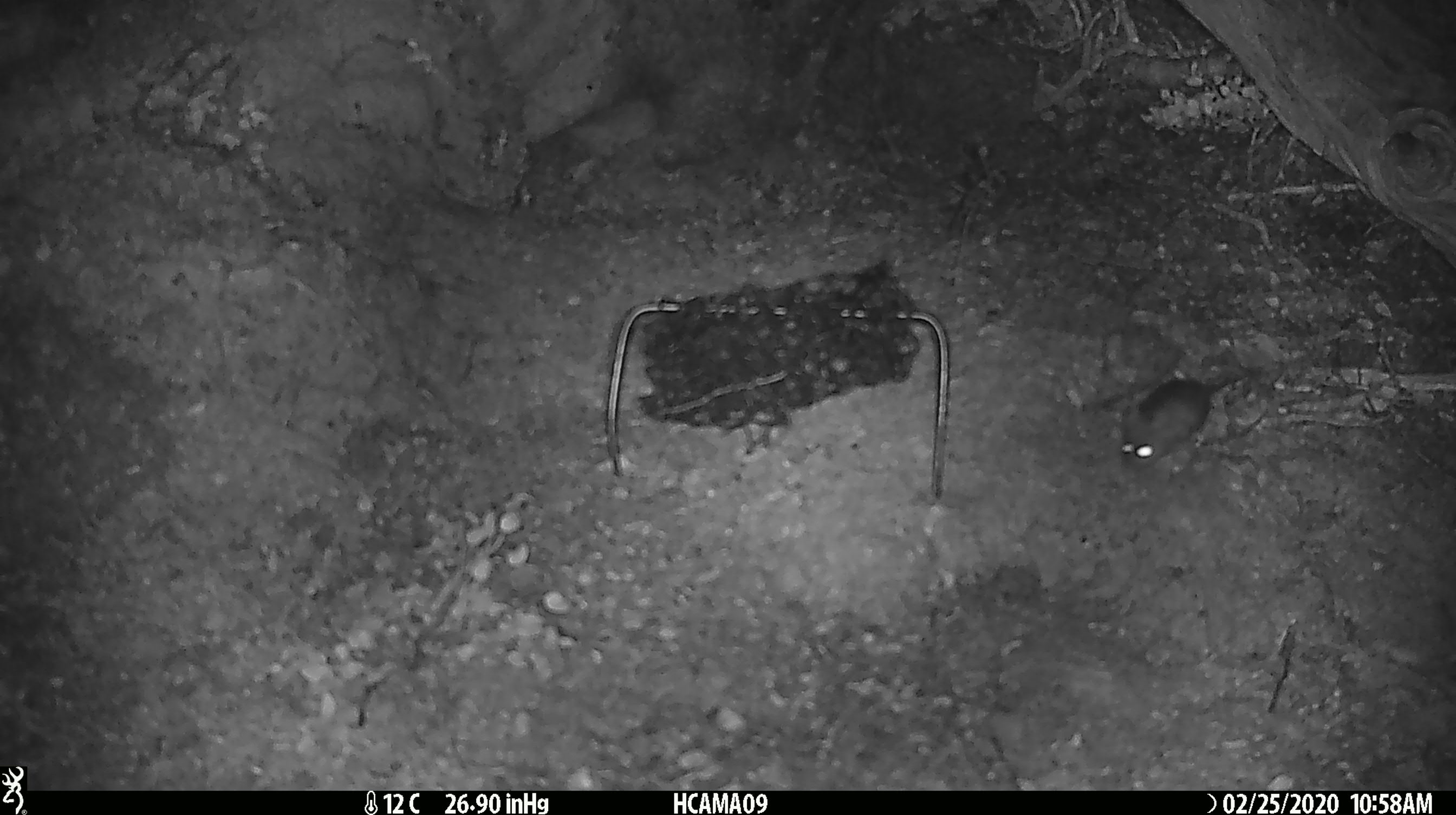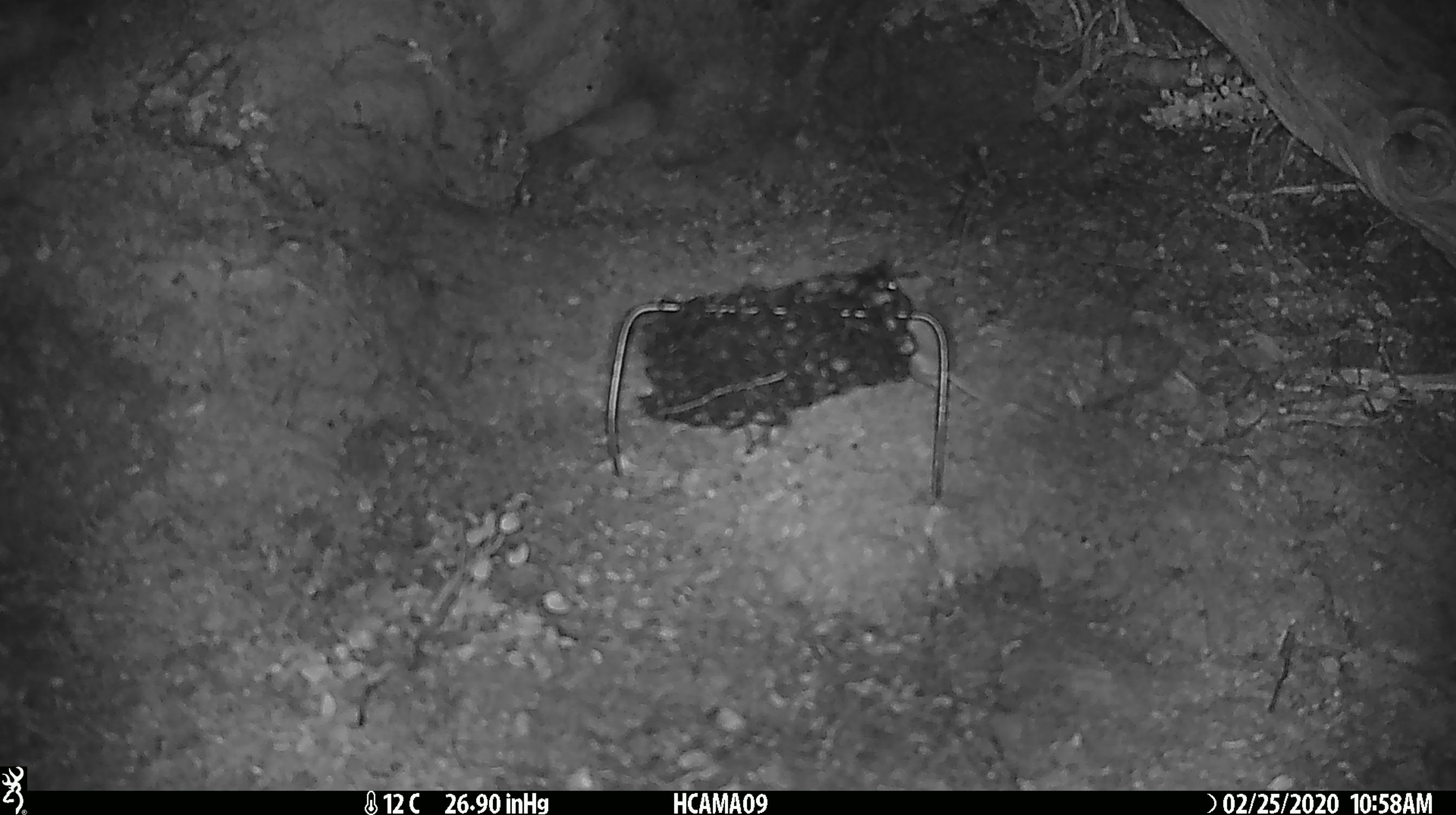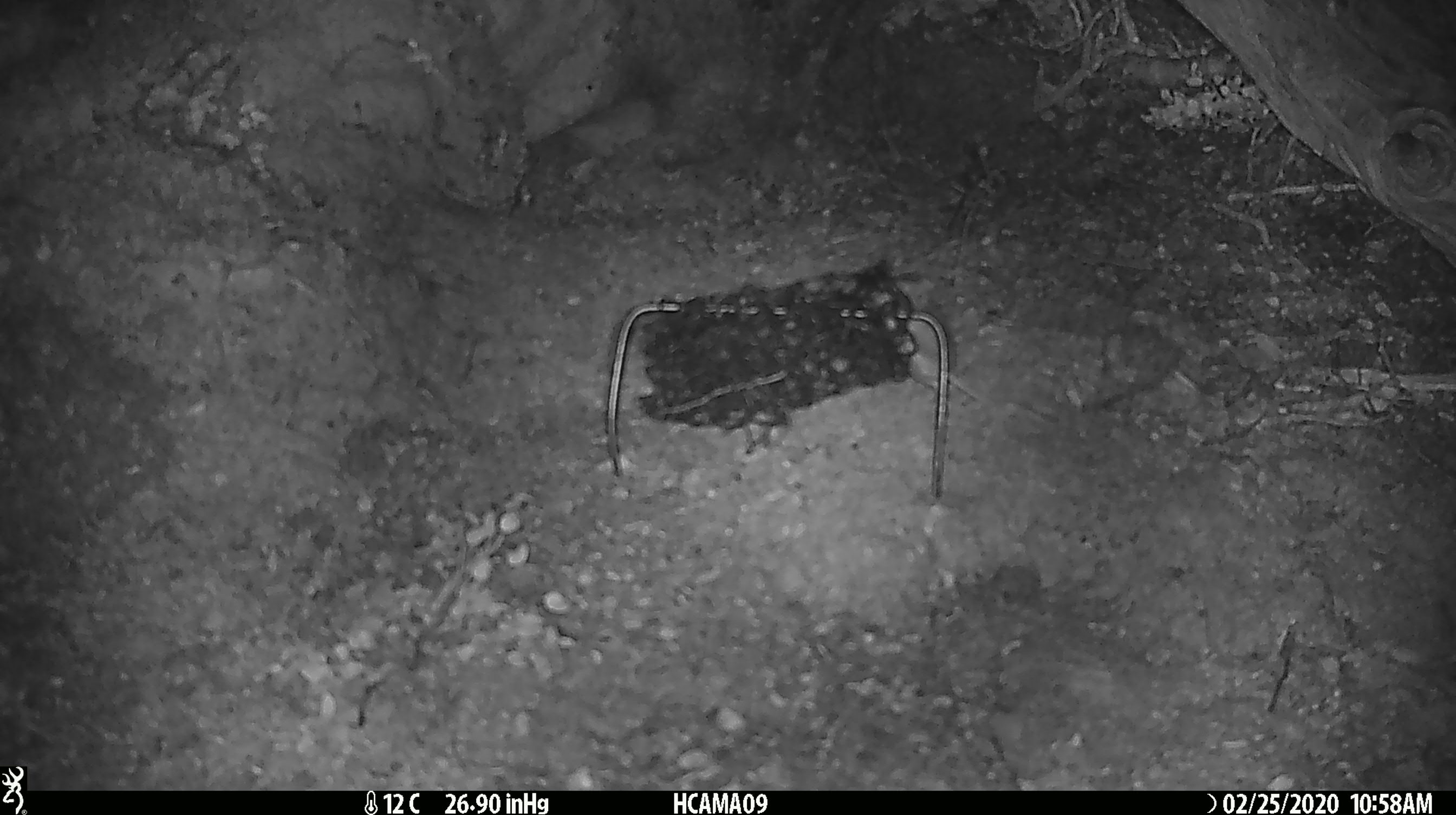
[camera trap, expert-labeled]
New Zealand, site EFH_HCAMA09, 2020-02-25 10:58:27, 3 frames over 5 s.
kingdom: Animalia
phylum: Chordata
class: Mammalia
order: Rodentia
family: Muridae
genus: Mus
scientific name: Mus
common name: mouse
Mouse (Mus).